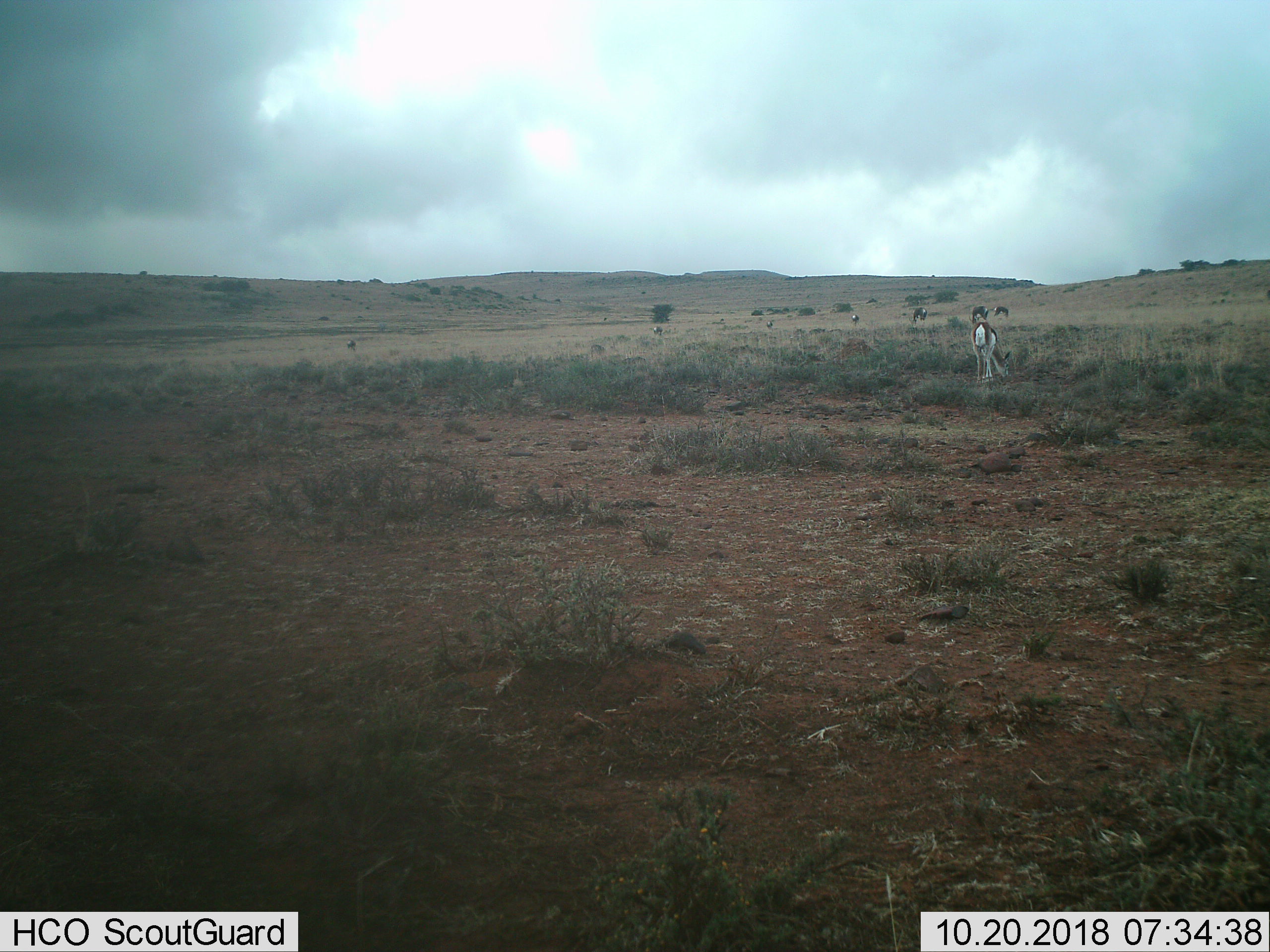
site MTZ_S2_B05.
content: unidentified animal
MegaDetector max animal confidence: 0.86